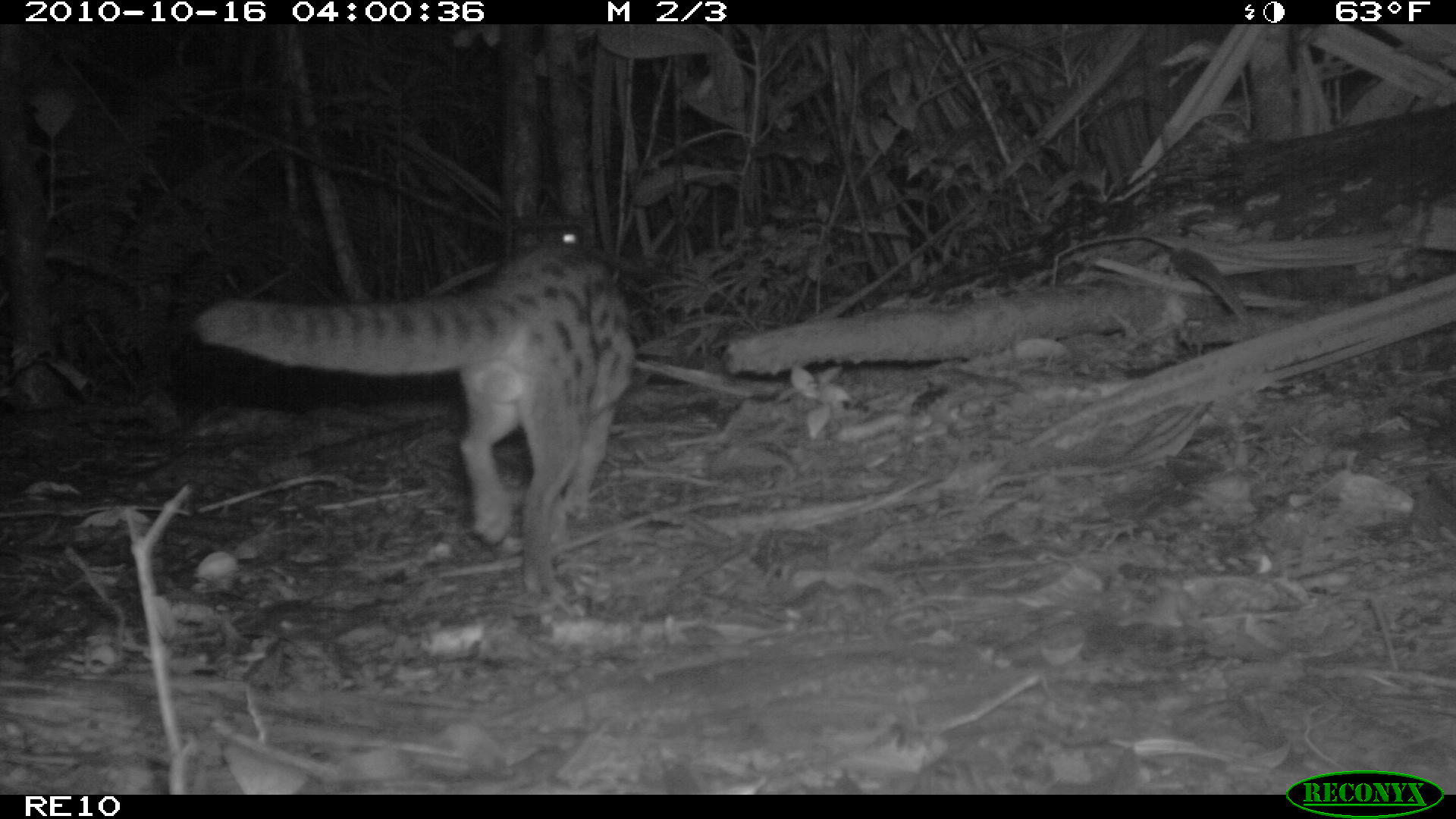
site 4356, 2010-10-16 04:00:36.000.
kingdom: Animalia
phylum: Chordata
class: Mammalia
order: Carnivora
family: Eupleridae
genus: Fossa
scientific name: Fossa fossana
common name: fanaloka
Fossa fossana (fanaloka), count 1.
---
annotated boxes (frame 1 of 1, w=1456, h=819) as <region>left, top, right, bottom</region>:
fossa fossana: <region>191, 237, 636, 598</region>